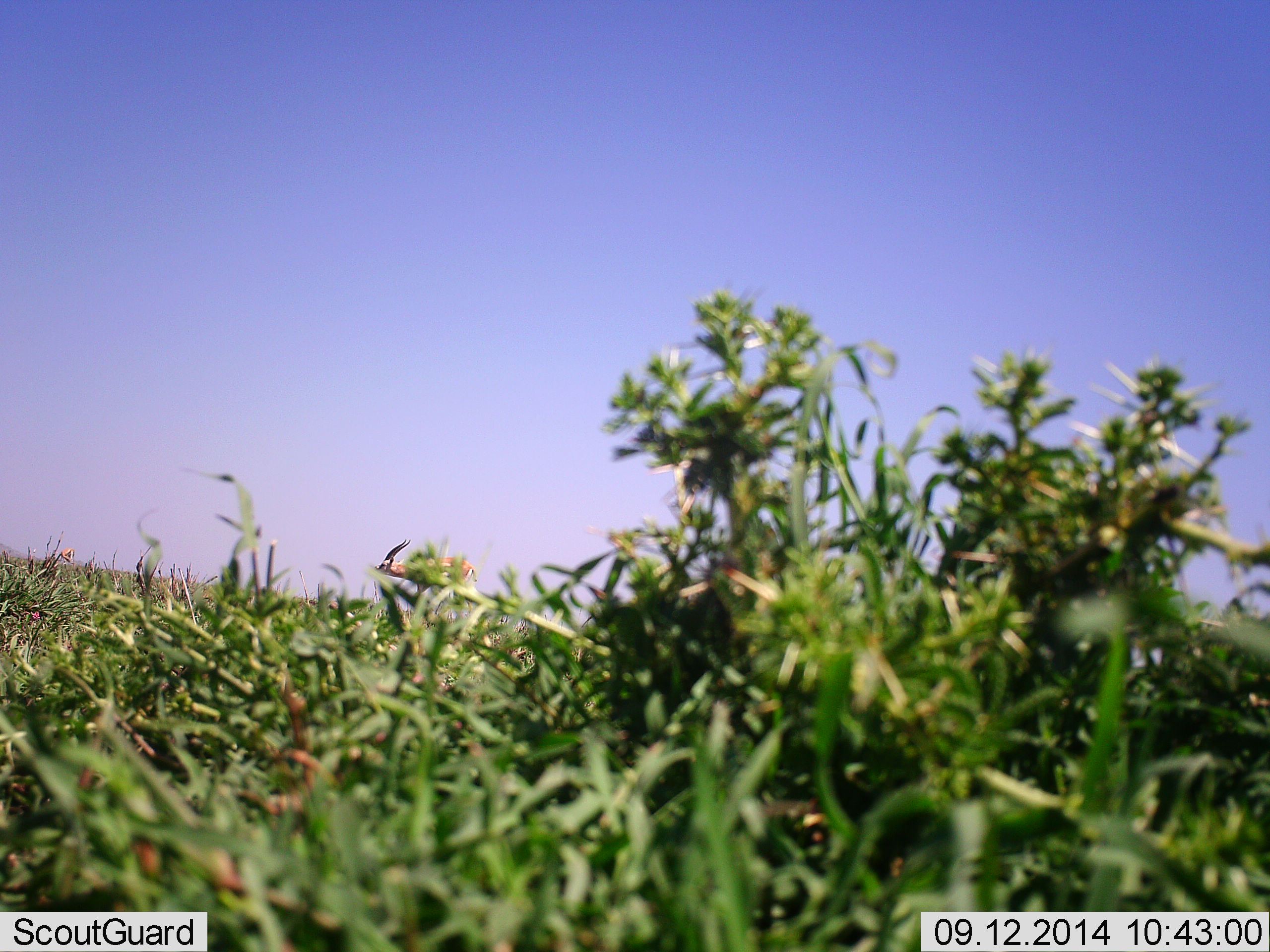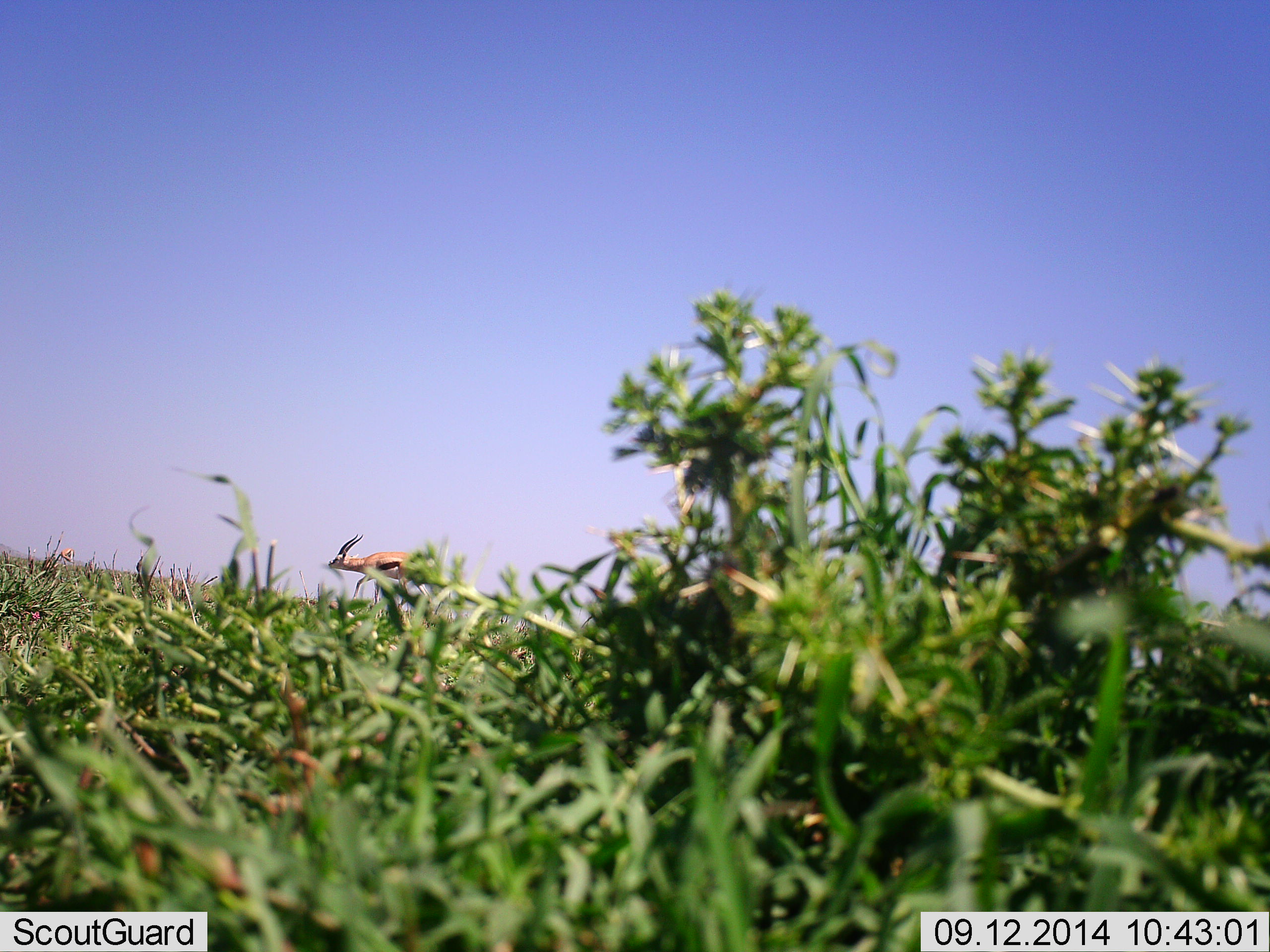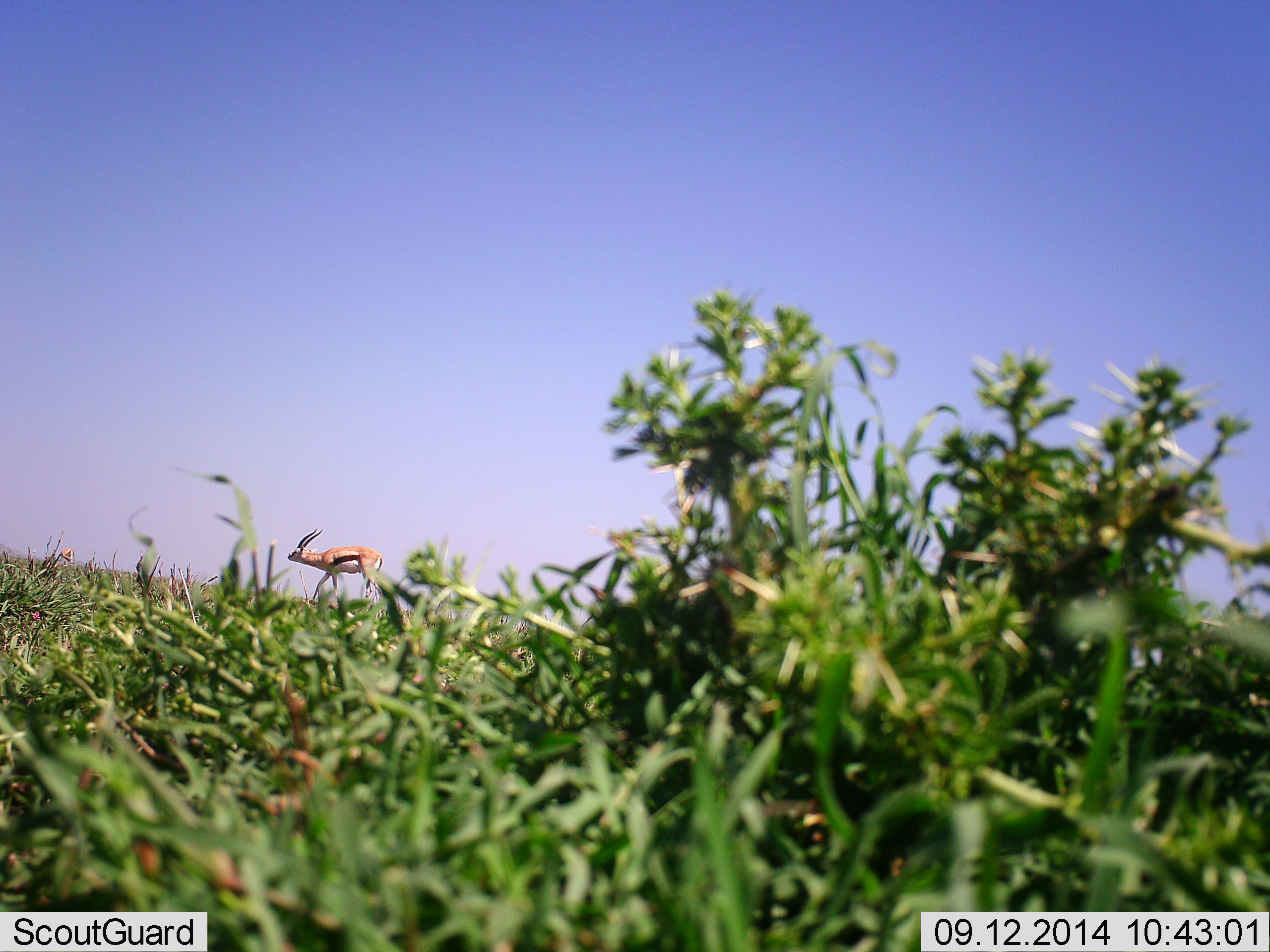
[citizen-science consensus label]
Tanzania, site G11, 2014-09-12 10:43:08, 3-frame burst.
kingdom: Animalia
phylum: Chordata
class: Mammalia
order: Artiodactyla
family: Bovidae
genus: Eudorcas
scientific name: Eudorcas thomsonii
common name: thomson's gazelle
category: gazellethomsons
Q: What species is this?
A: Gazellethomsons (thomson's gazelle) (Eudorcas thomsonii).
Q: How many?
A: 1.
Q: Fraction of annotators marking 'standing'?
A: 0%.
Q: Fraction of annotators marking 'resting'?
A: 0%.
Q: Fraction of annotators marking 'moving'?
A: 100%.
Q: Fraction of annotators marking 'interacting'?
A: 0%.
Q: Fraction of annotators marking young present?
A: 0%.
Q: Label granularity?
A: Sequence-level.